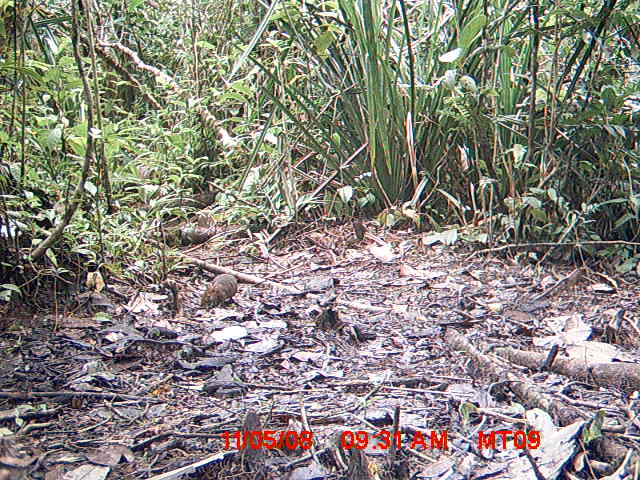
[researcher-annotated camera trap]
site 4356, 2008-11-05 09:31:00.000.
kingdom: Animalia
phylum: Chordata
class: Aves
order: Cuculiformes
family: Cuculidae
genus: Coua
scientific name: Coua serriana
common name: red-breasted coua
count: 1